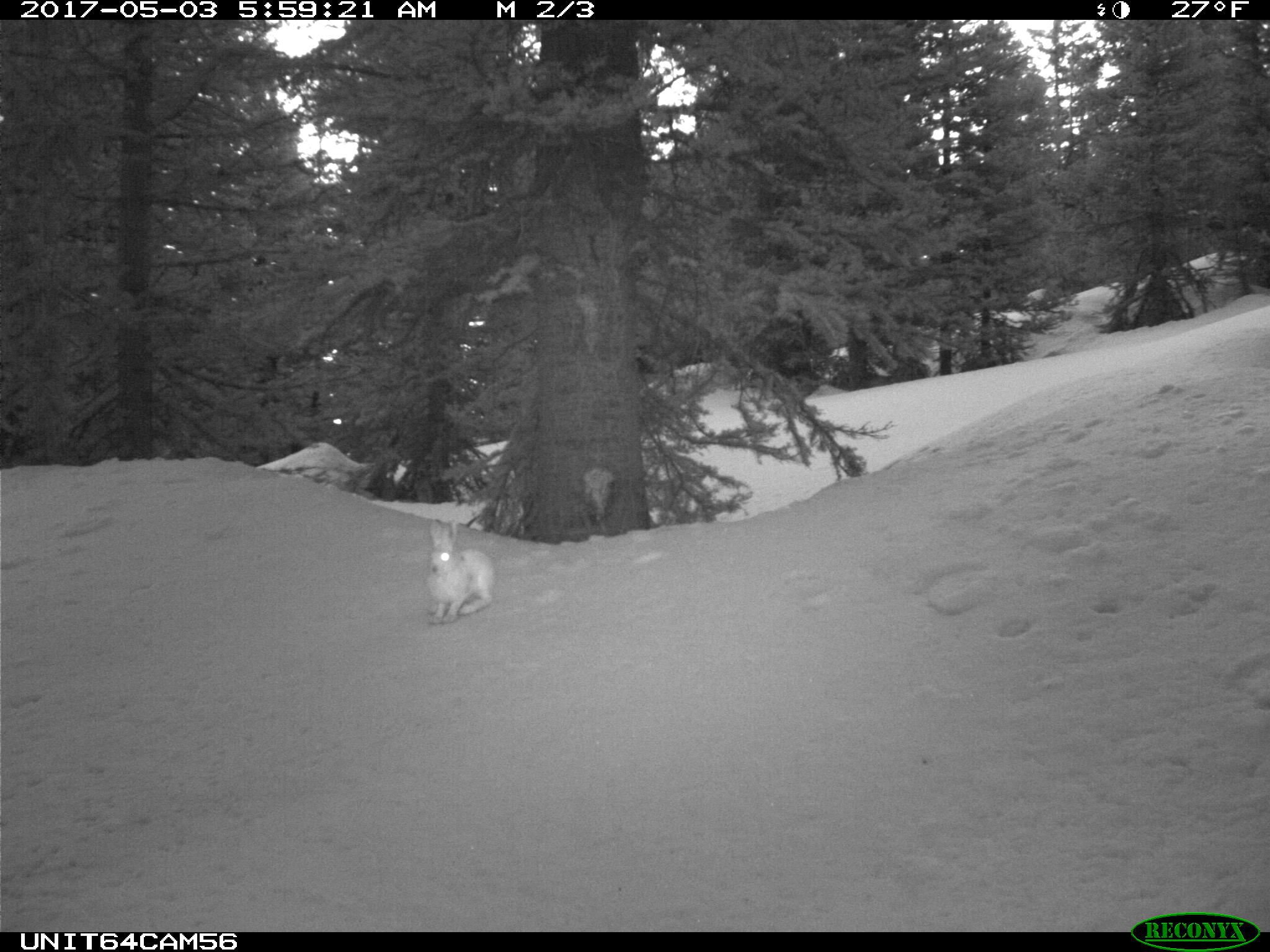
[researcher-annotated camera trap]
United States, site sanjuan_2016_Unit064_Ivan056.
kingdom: Animalia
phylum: Chordata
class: Mammalia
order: Lagomorpha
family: Leporidae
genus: Lepus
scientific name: Lepus americanus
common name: snowshoe hare